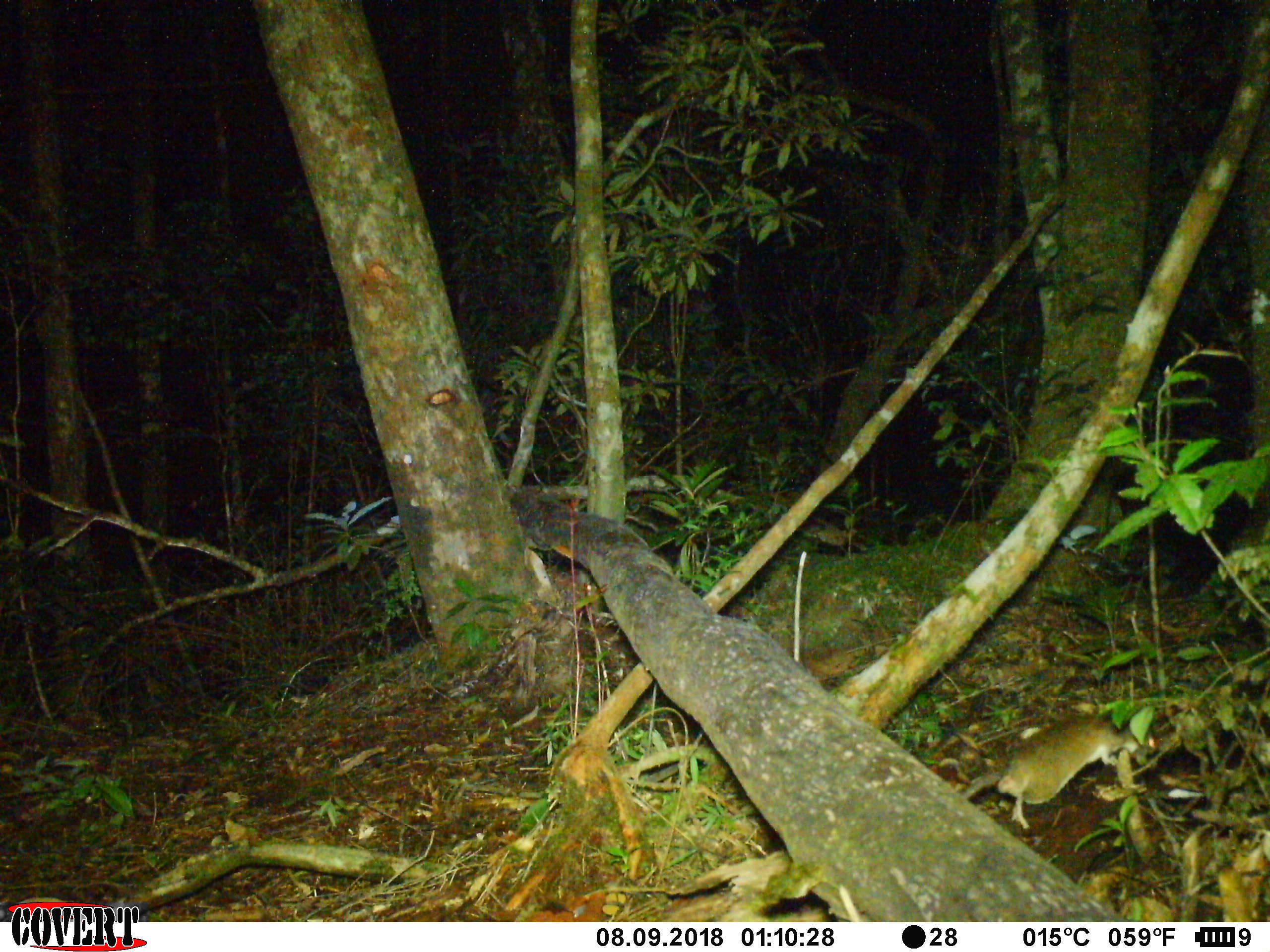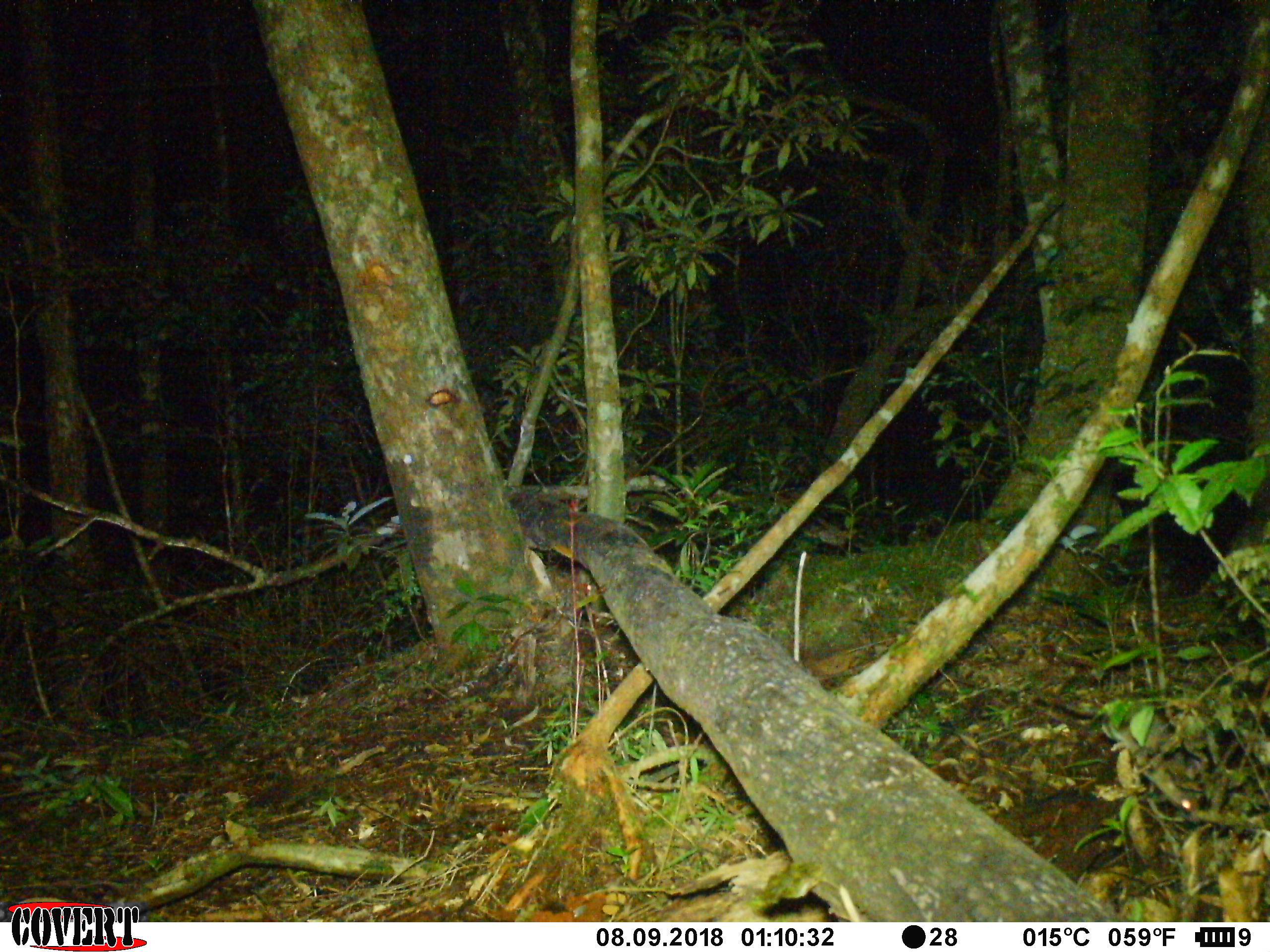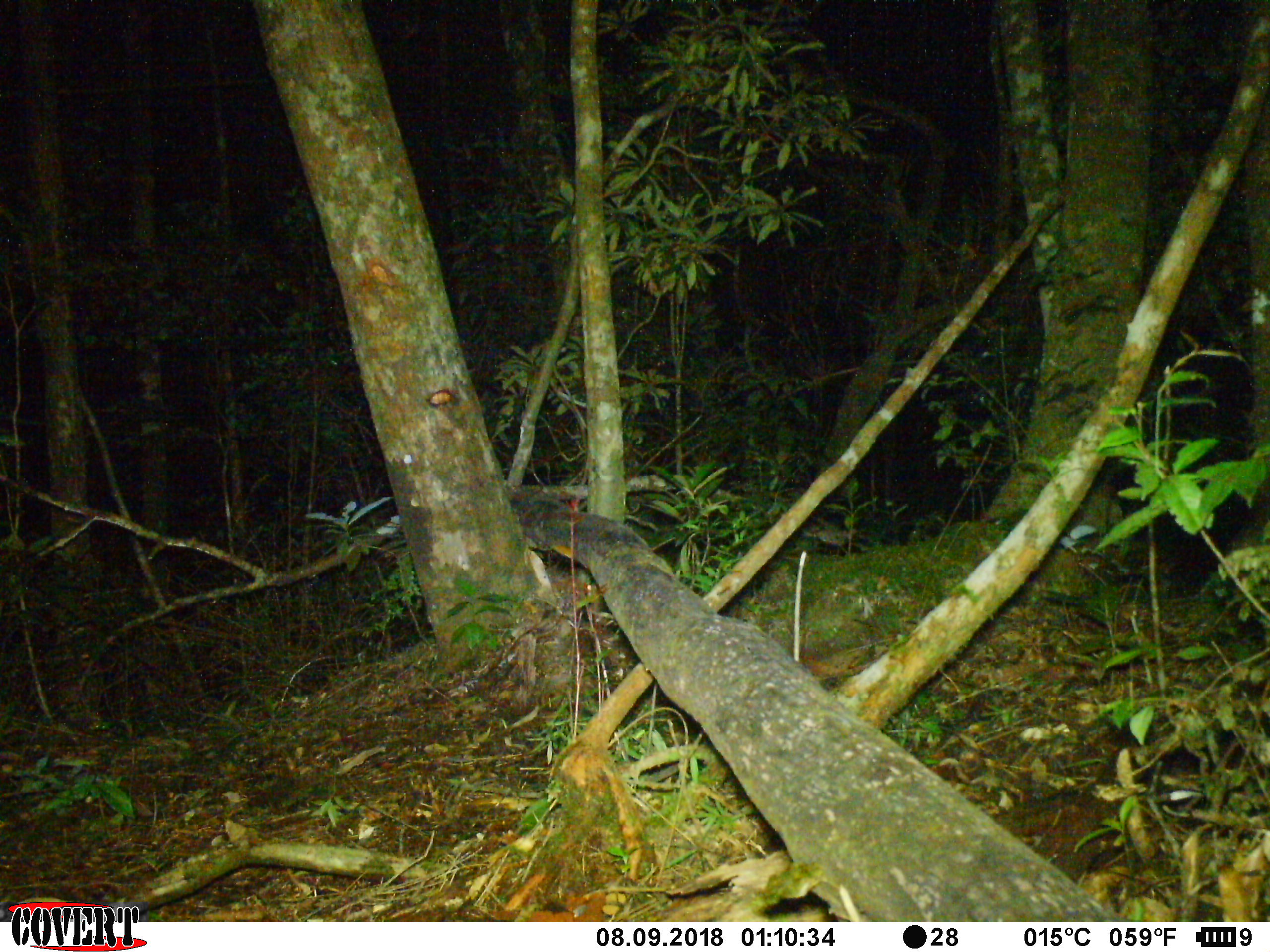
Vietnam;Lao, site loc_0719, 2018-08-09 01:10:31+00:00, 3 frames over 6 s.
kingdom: Animalia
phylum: Chordata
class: Mammalia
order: Rodentia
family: Muridae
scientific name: Muridae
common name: old-world mice and rats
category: unidentified murid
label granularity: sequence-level